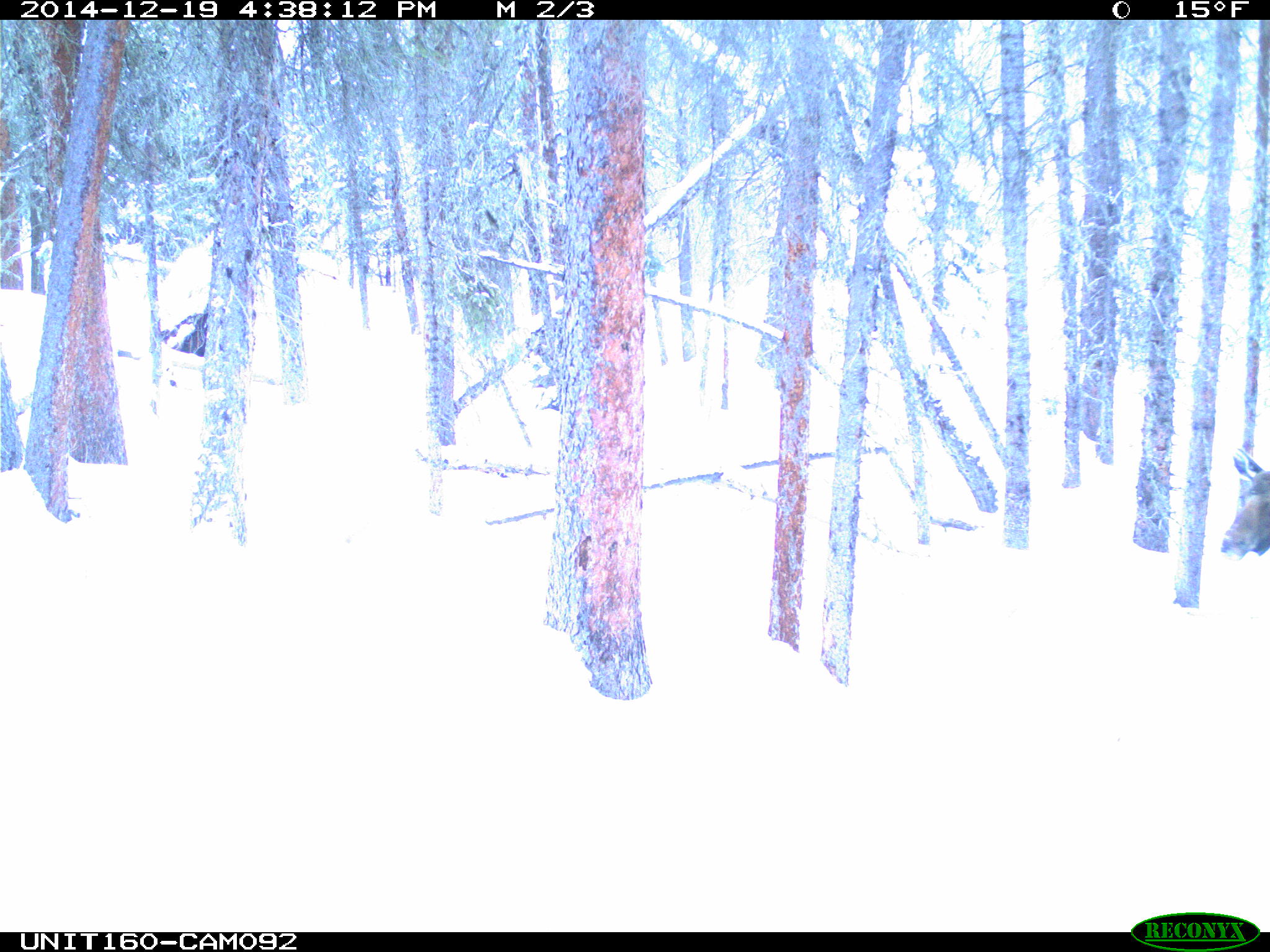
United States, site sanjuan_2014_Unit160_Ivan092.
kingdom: Animalia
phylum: Chordata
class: Mammalia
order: Artiodactyla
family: Cervidae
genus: Alces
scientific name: Alces alces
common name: moose